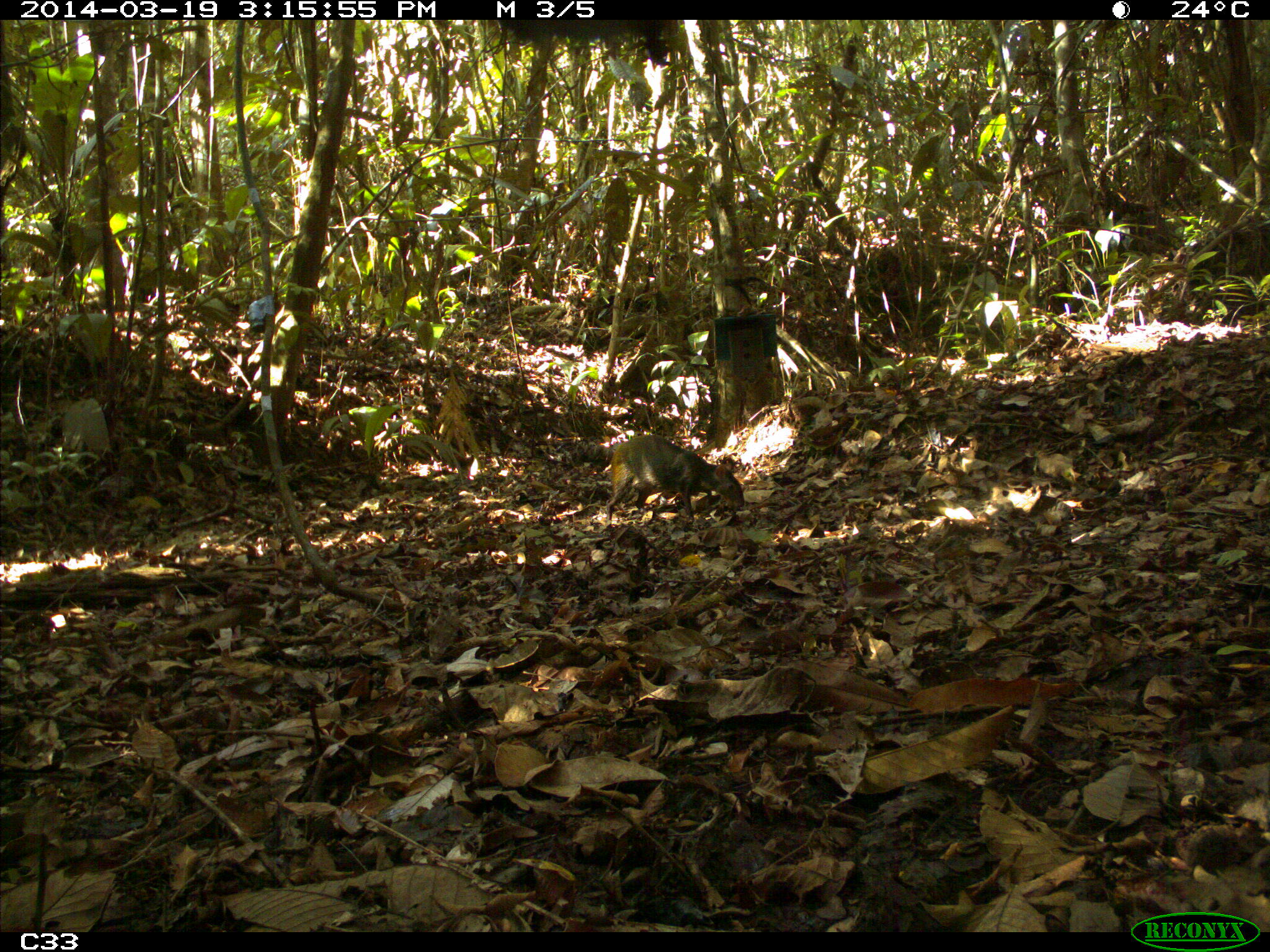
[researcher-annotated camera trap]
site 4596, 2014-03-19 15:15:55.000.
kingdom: Animalia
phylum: Chordata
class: Mammalia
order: Rodentia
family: Dasyproctidae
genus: Dasyprocta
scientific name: Dasyprocta leporina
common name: red-rumped agouti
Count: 1.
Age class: adult.